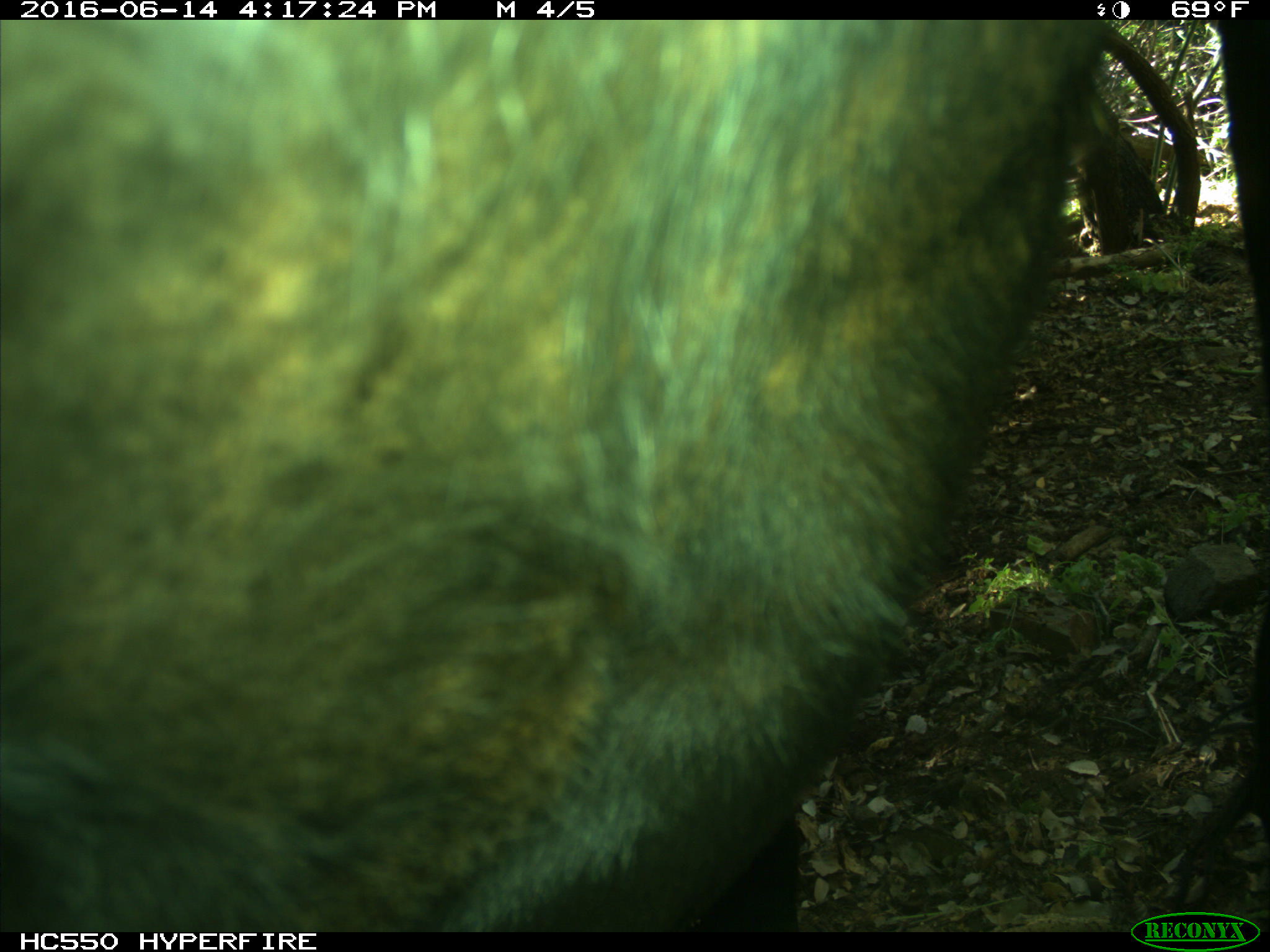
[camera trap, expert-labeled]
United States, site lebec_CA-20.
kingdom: Animalia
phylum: Chordata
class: Mammalia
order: Artiodactyla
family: Bovidae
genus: Bos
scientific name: Bos taurus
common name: domestic cow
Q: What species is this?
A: Bos taurus (domestic cow).